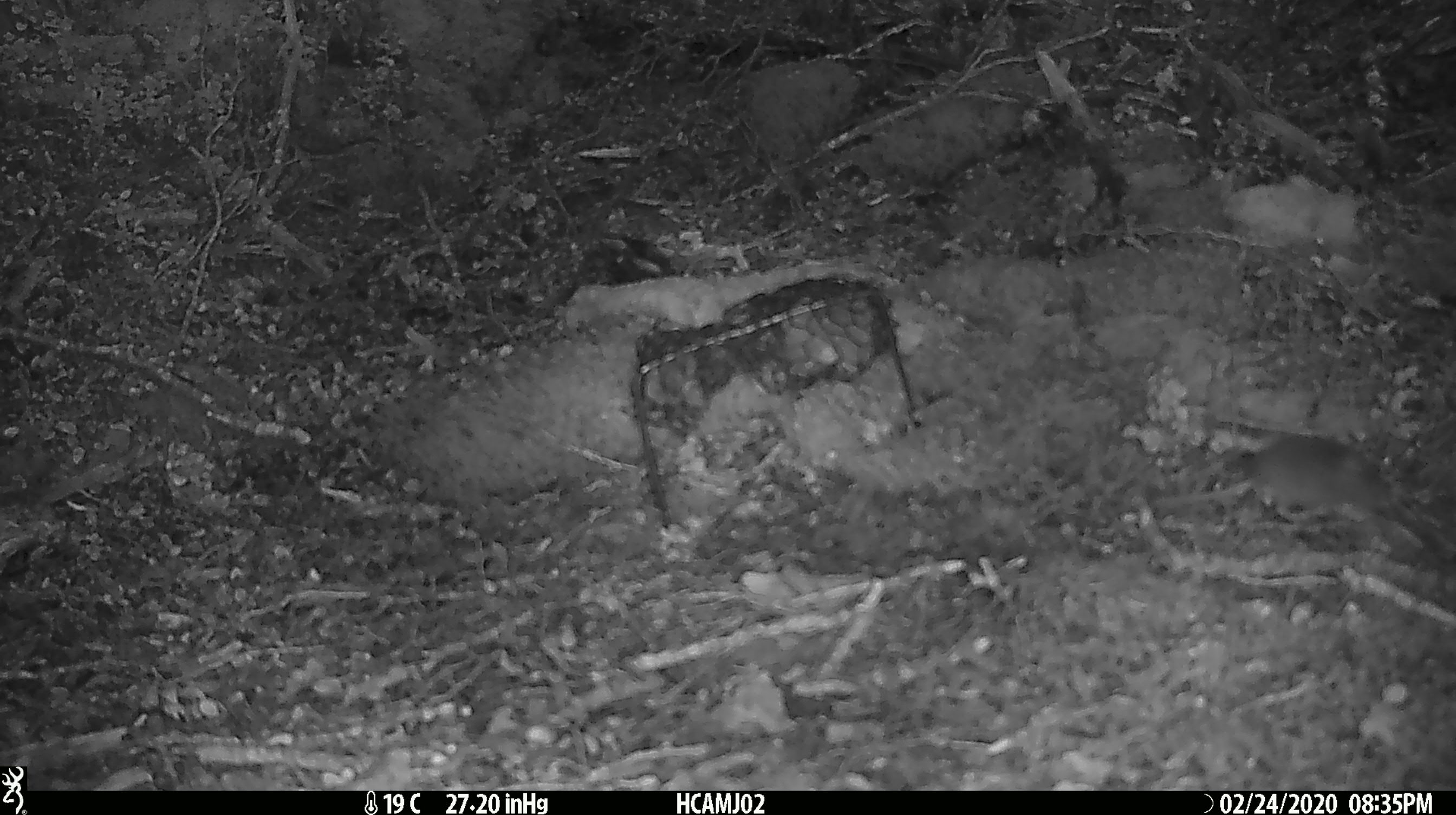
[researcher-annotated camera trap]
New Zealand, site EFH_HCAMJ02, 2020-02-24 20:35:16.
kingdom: Animalia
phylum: Chordata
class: Mammalia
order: Rodentia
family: Muridae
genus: Mus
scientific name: Mus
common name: mouse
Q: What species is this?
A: Mouse (Mus).